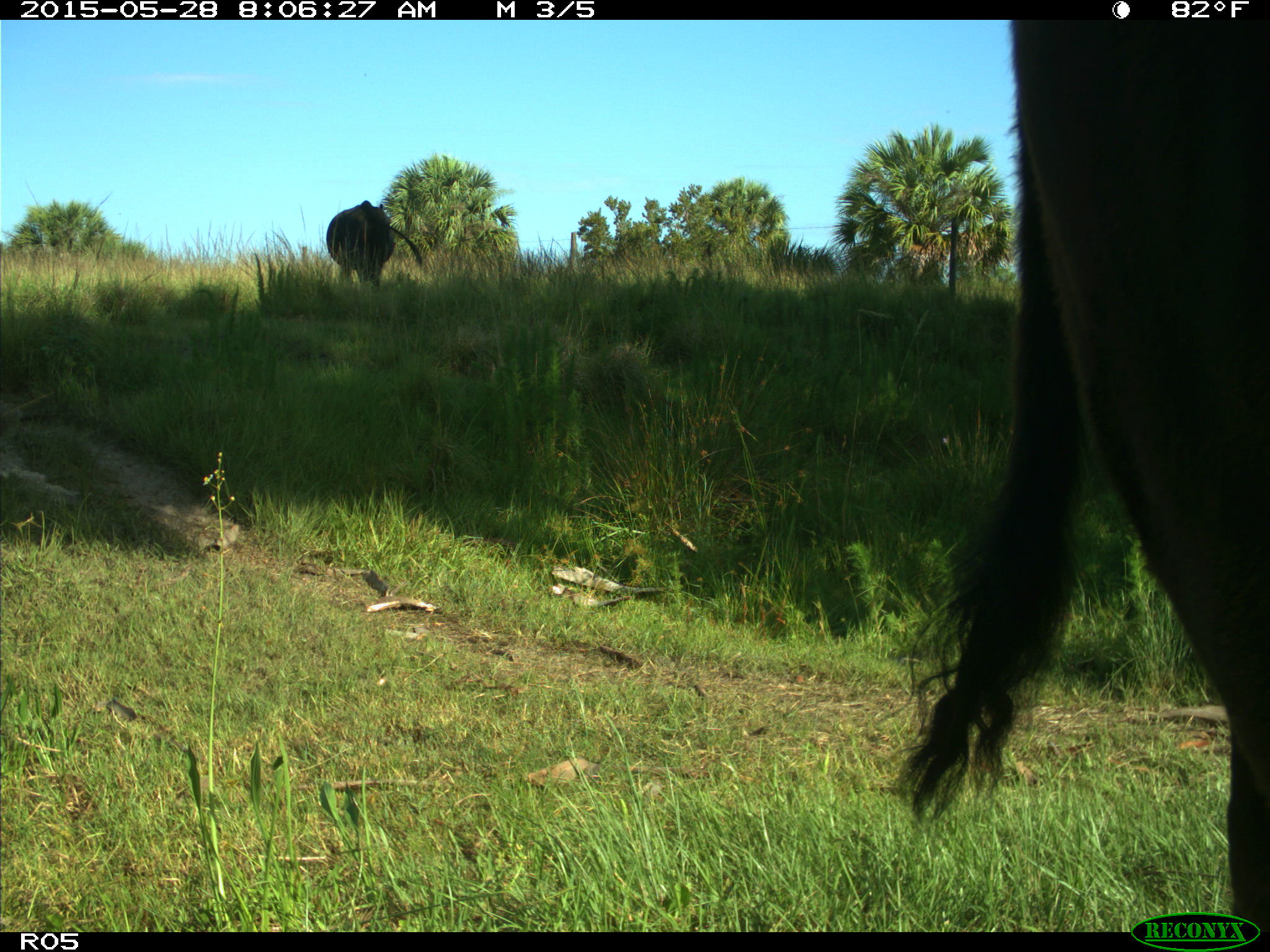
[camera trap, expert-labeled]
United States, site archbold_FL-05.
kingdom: Animalia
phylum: Chordata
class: Mammalia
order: Artiodactyla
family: Bovidae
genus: Bos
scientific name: Bos taurus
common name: domestic cow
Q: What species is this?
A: Bos taurus (domestic cow).